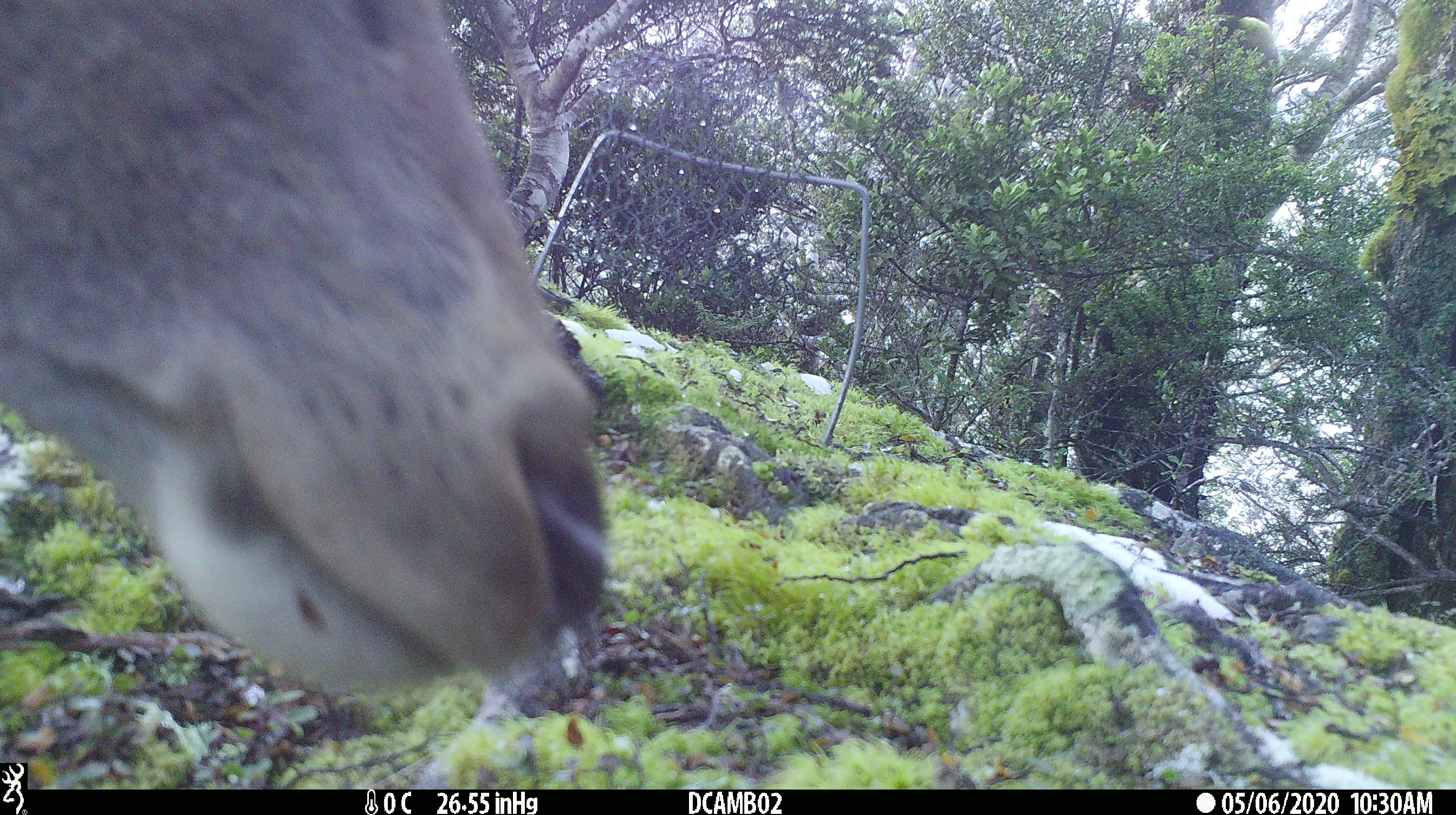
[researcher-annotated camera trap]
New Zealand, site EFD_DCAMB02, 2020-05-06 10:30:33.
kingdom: Animalia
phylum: Chordata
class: Mammalia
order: Artiodactyla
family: Cervidae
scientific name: Cervidae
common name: deer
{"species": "deer (Cervidae)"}